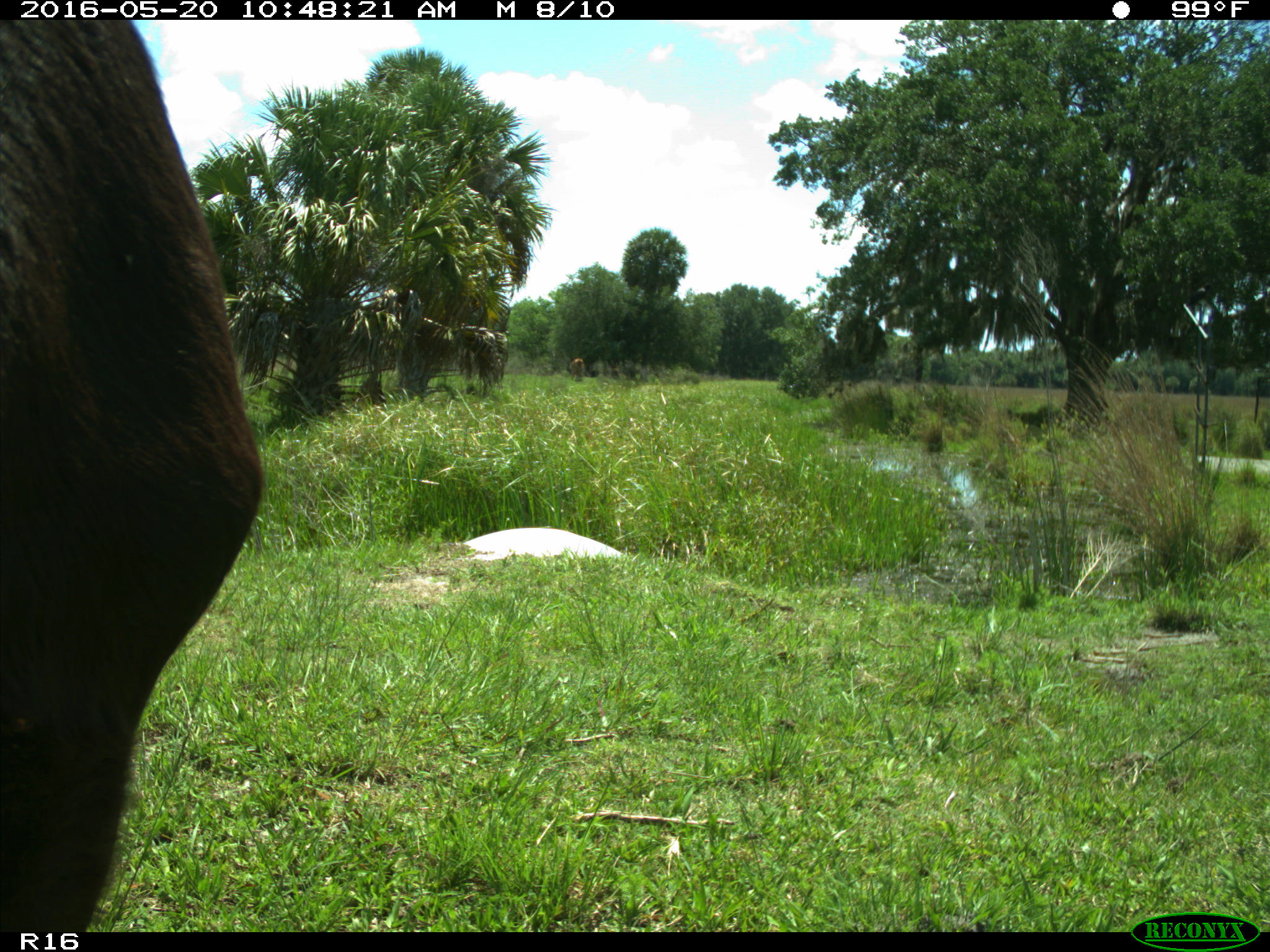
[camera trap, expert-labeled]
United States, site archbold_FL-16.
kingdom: Animalia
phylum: Chordata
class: Mammalia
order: Artiodactyla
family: Bovidae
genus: Bos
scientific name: Bos taurus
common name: domestic cow